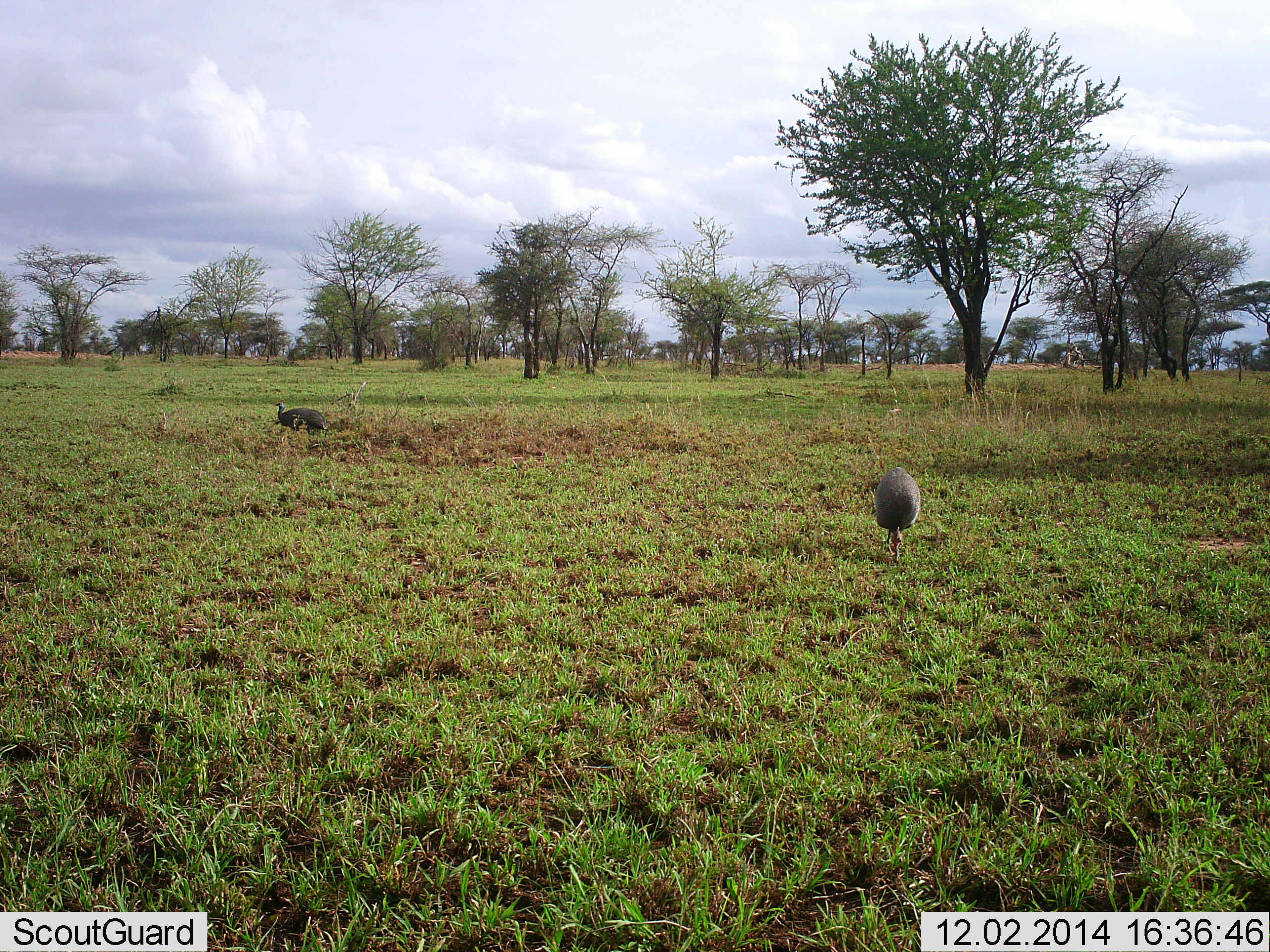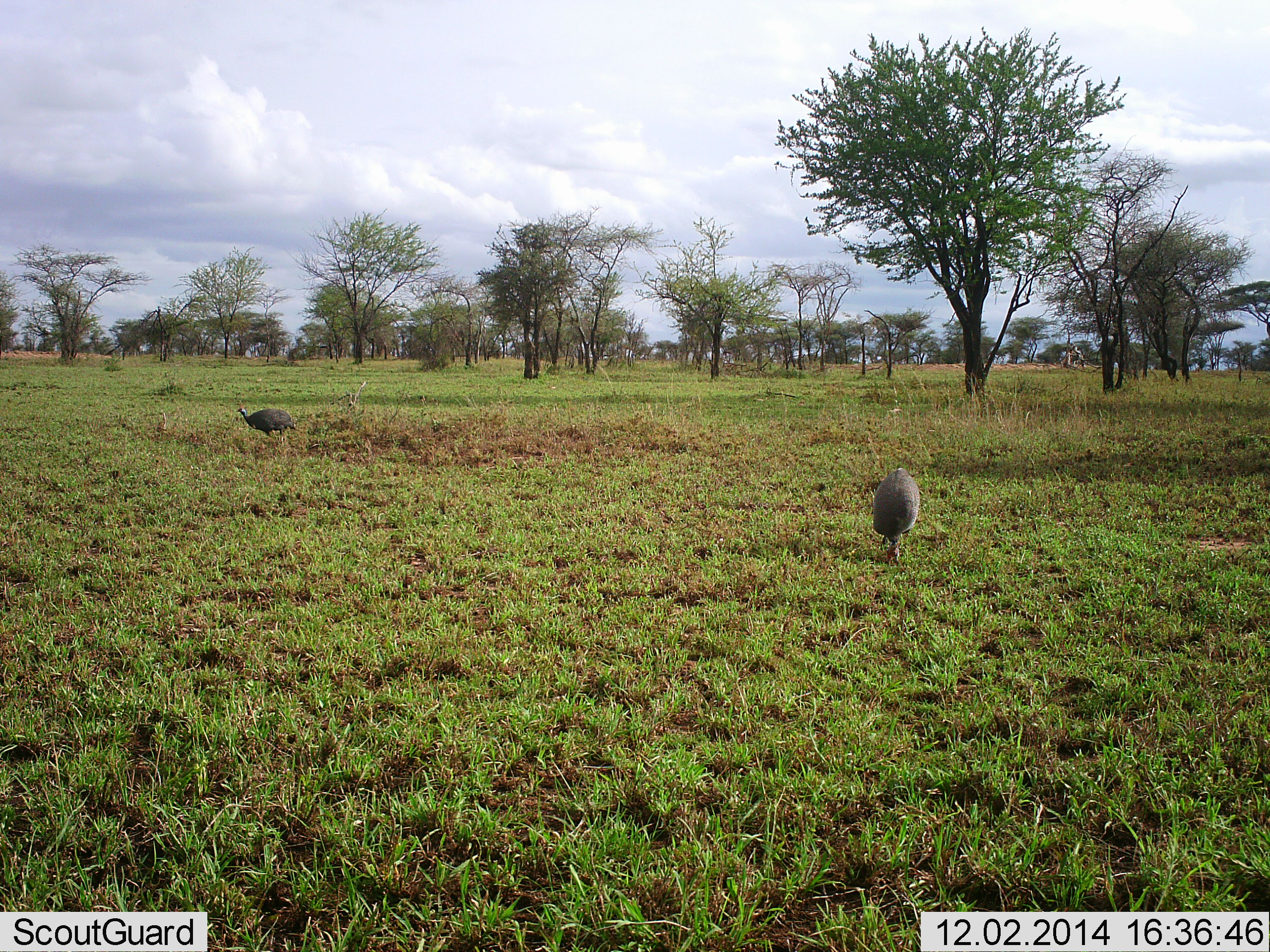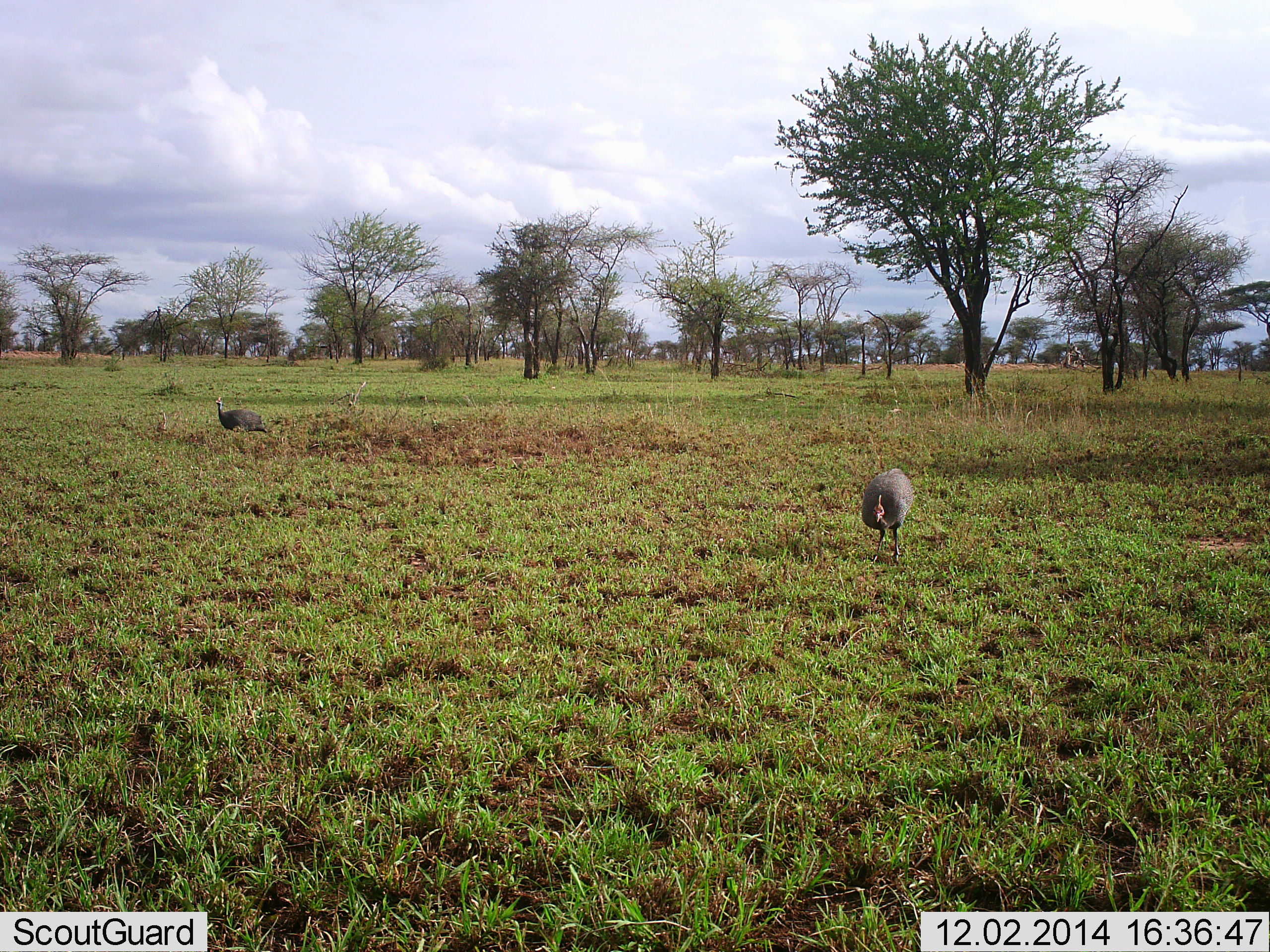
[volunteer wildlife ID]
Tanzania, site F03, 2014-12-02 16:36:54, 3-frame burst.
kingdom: Animalia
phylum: Chordata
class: Aves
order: Galliformes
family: Numididae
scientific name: Numididae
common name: guinea fowl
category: guineafowl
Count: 2.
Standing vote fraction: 18%.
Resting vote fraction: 0%.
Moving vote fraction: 73%.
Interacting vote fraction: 0%.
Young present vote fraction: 0%.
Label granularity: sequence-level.